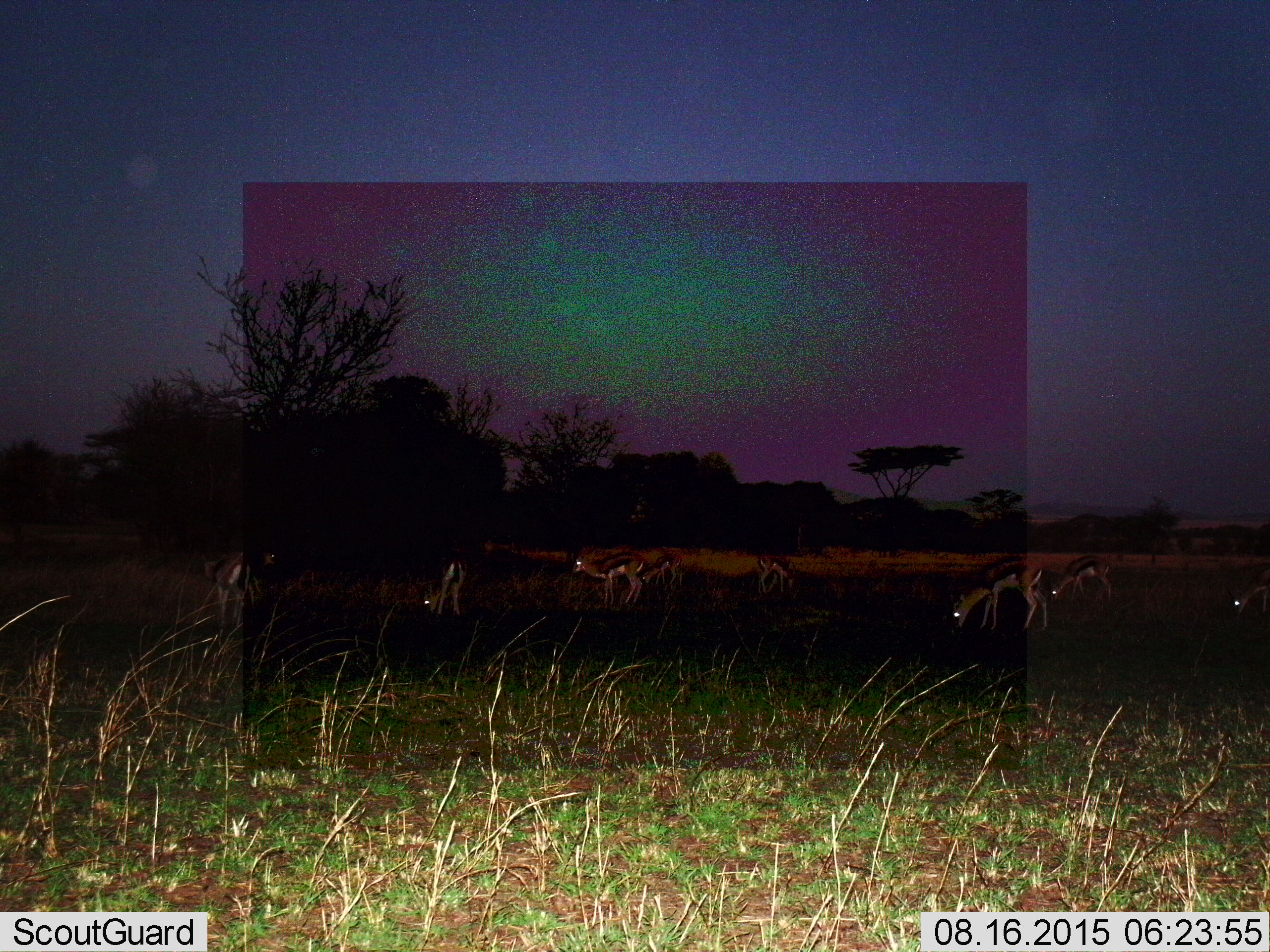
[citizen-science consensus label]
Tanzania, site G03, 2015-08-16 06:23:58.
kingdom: Animalia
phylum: Chordata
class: Mammalia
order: Artiodactyla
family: Bovidae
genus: Eudorcas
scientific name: Eudorcas thomsonii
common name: thomson's gazelle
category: gazellethomsons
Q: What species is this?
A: Gazellethomsons (thomson's gazelle) (Eudorcas thomsonii).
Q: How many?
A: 9.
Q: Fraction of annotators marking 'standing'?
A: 61%.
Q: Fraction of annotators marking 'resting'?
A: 6%.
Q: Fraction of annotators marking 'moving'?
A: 39%.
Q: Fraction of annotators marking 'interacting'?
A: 0%.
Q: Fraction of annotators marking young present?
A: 11%.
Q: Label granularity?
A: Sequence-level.